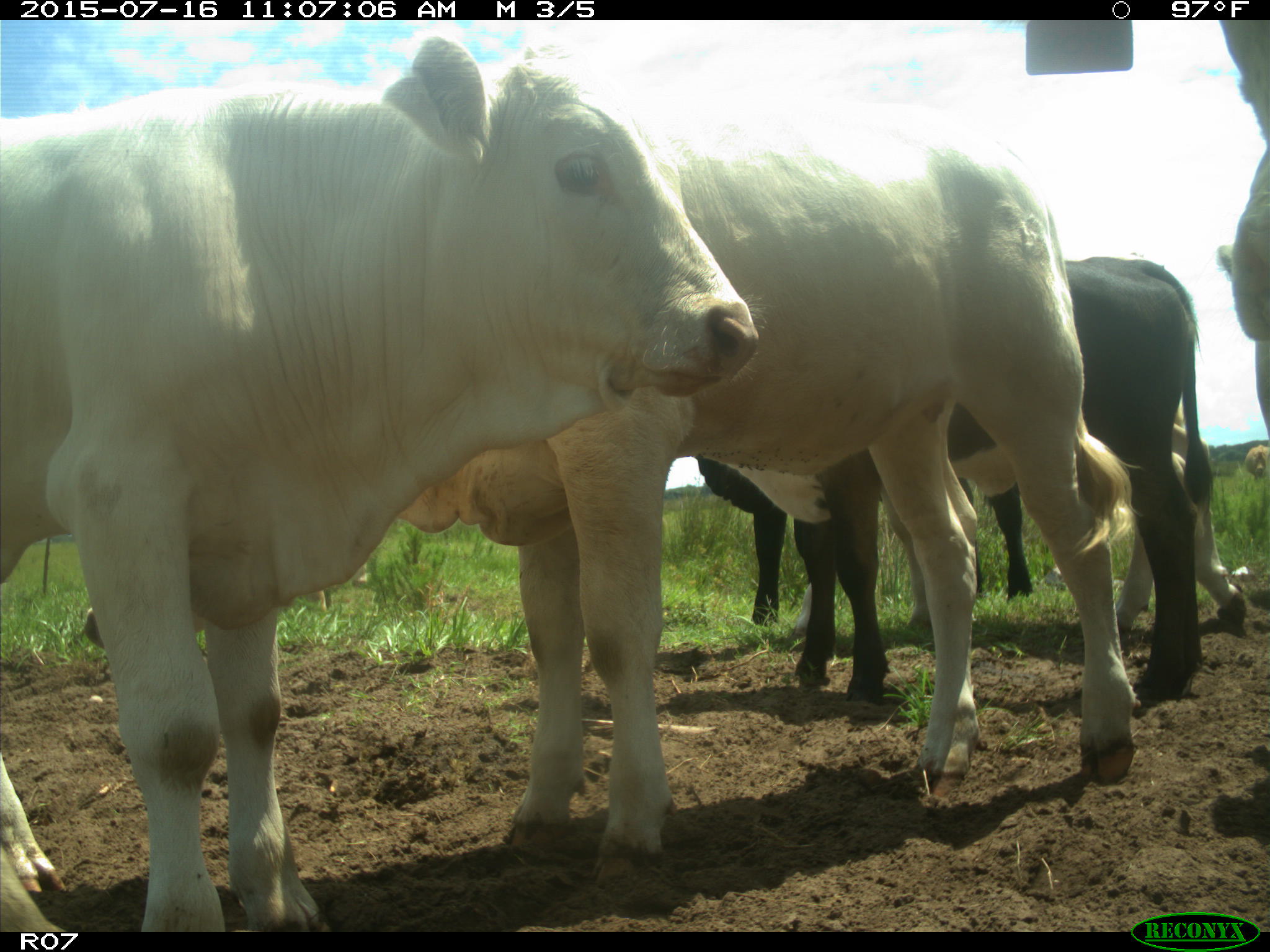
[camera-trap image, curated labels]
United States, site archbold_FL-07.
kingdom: Animalia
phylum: Chordata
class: Mammalia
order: Artiodactyla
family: Bovidae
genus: Bos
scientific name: Bos taurus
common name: domestic cow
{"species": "Bos taurus (domestic cow)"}